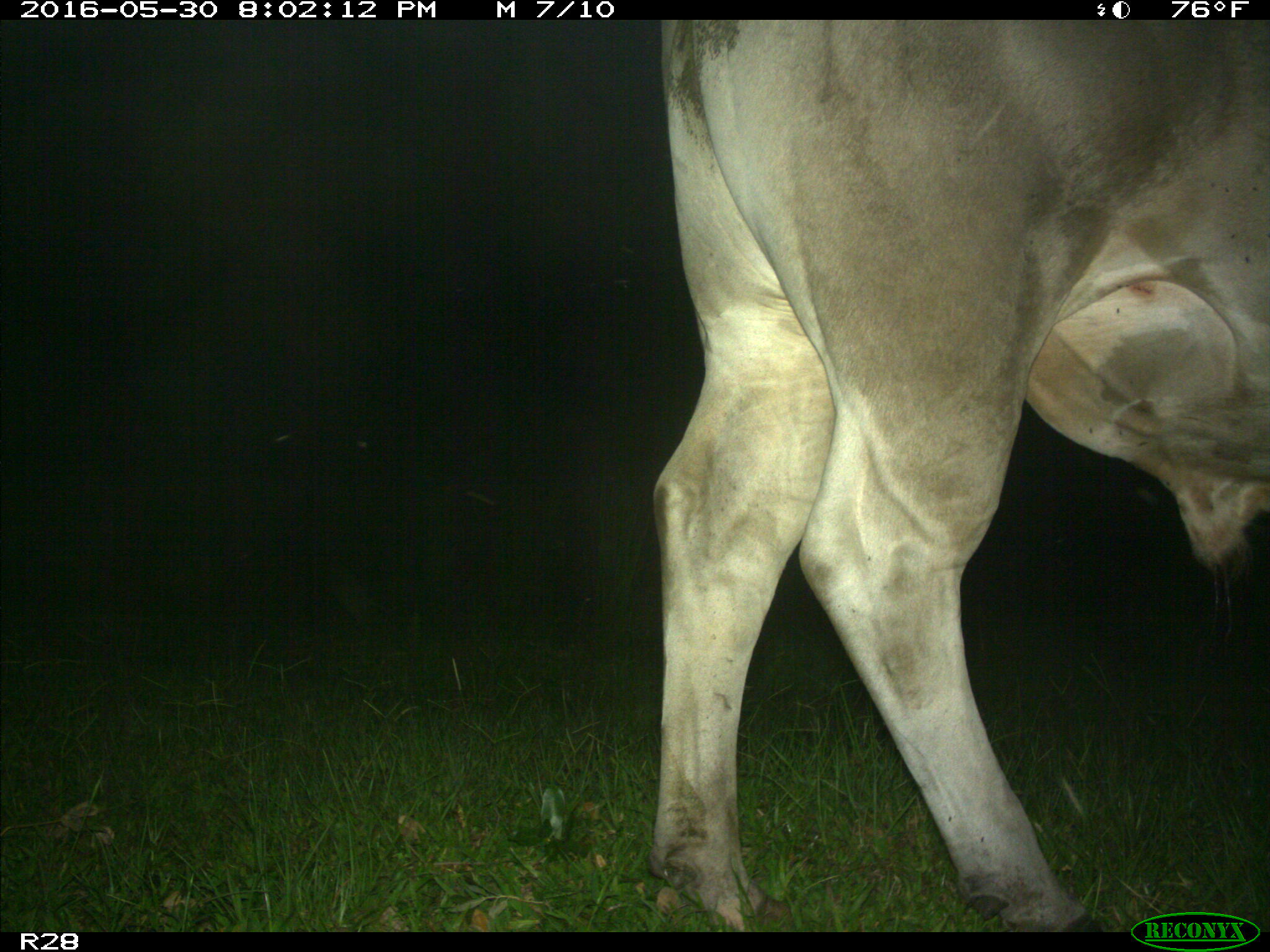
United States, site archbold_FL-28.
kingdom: Animalia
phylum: Chordata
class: Mammalia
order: Artiodactyla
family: Bovidae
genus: Bos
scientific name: Bos taurus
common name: domestic cow